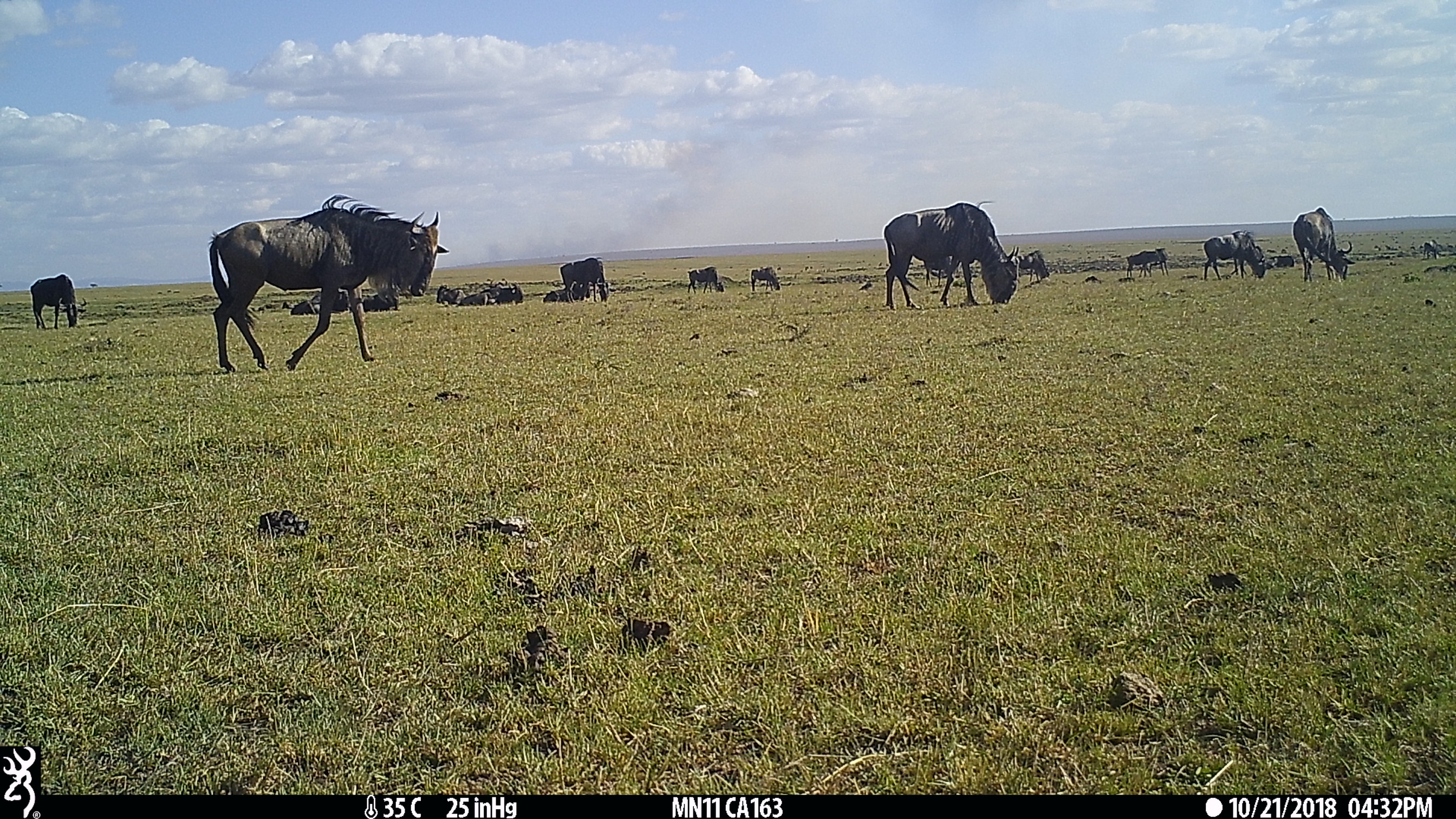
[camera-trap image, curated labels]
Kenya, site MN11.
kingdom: Animalia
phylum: Chordata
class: Mammalia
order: Artiodactyla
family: Bovidae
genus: Connochaetes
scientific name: Connochaetes taurinus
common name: blue wildebeest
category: wildebeest